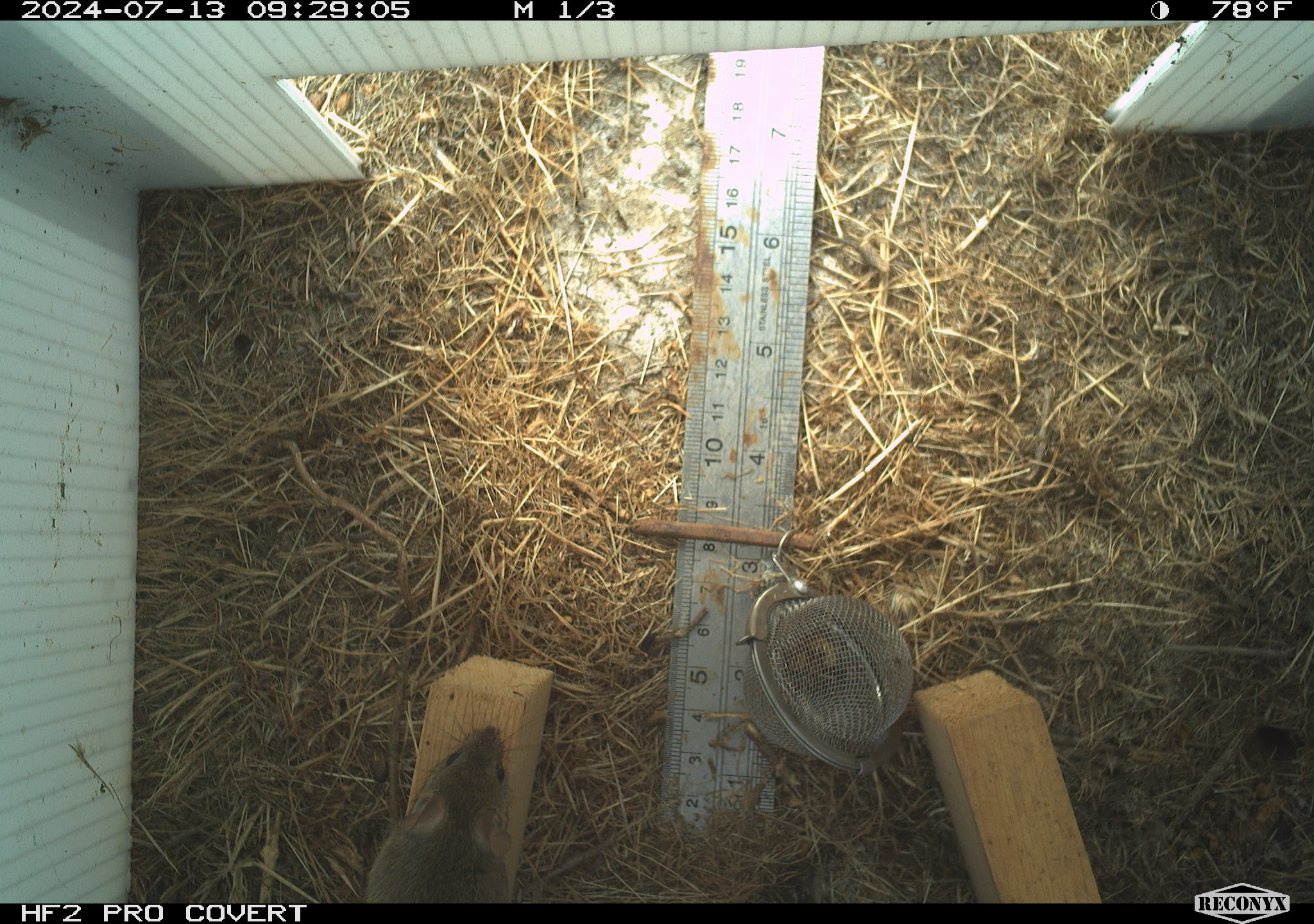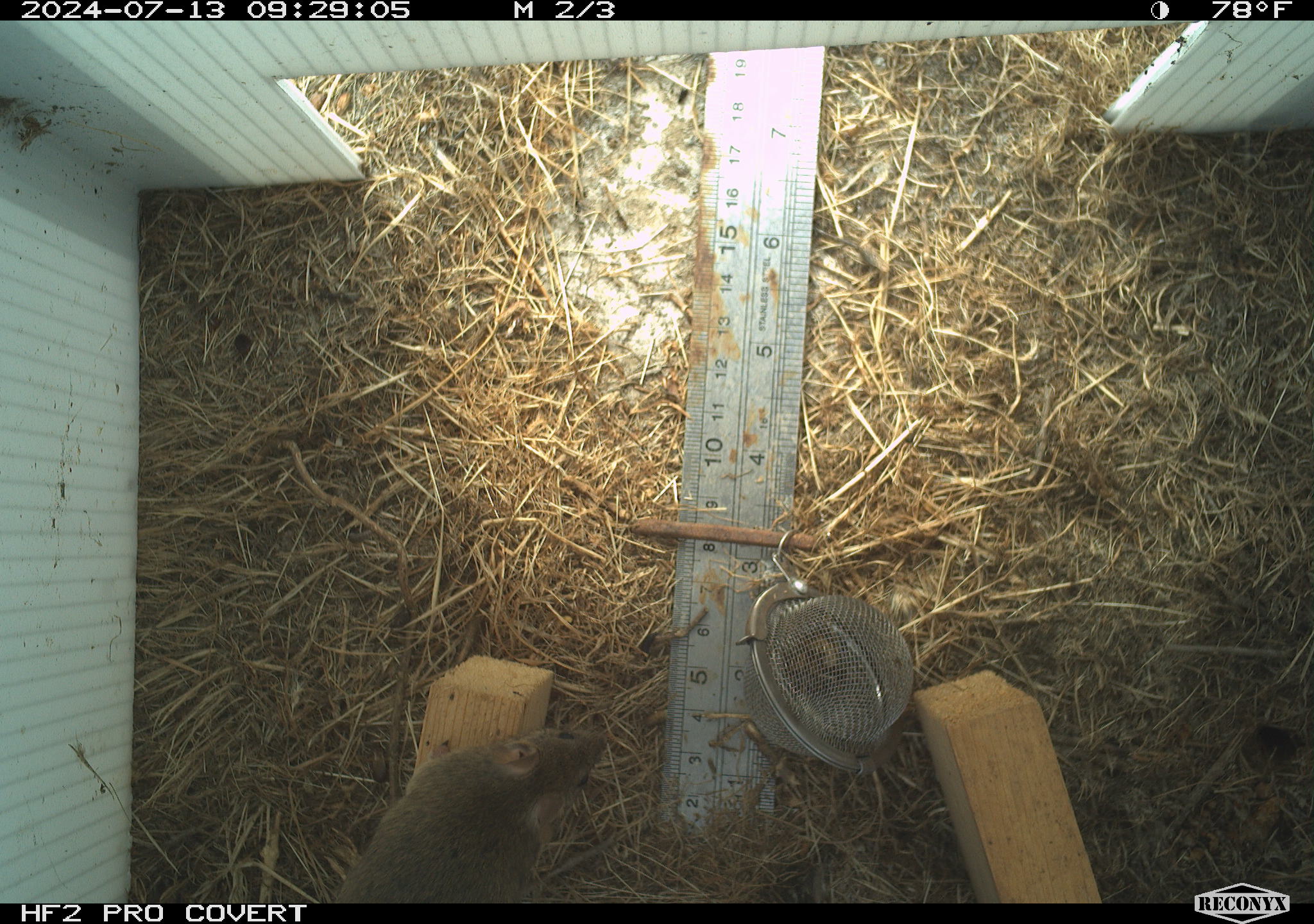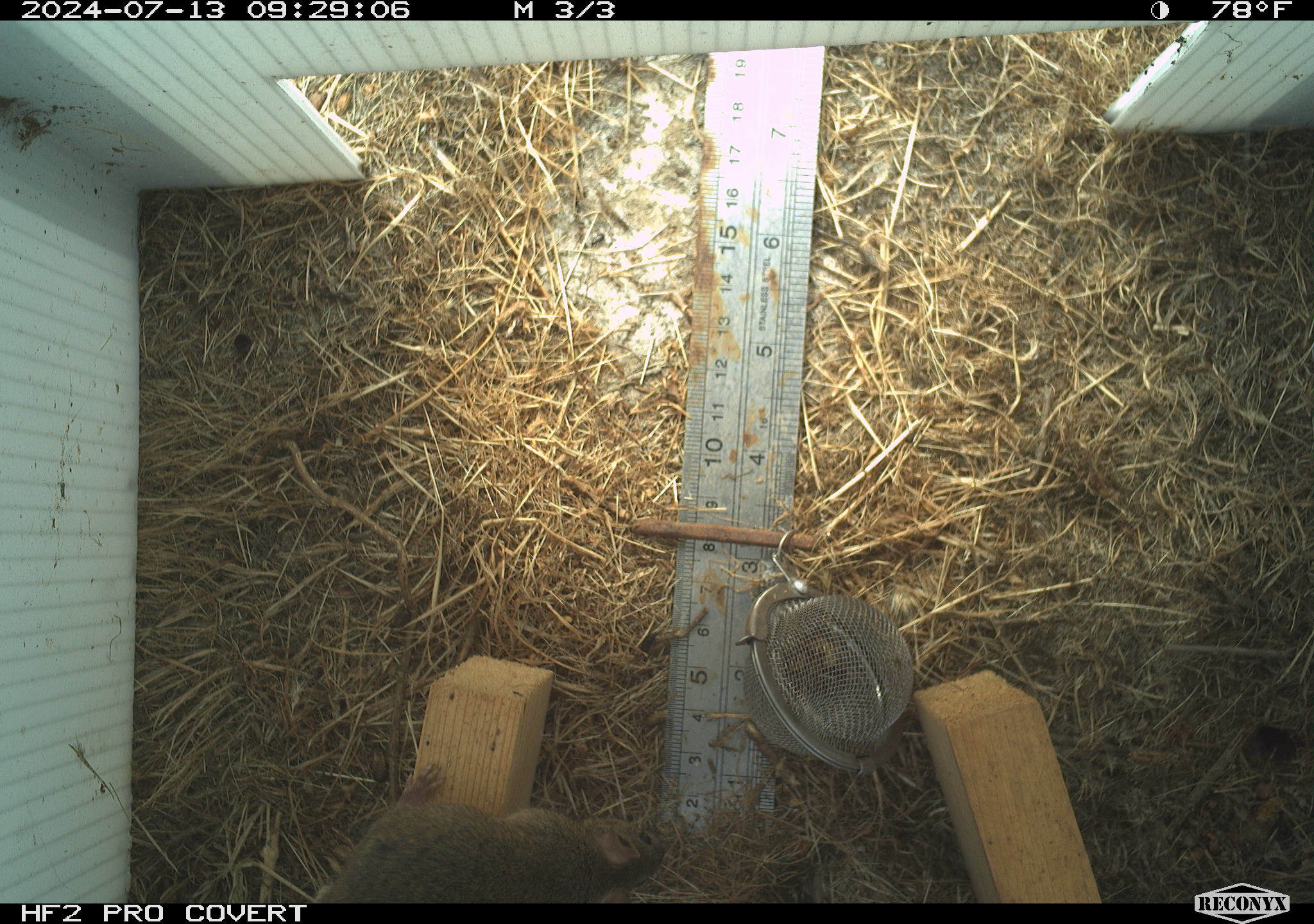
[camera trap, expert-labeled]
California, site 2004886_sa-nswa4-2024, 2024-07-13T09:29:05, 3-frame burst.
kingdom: Animalia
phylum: Chordata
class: Mammalia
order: Rodentia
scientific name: Rodentia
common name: mouse species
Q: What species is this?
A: Mouse species (Rodentia).